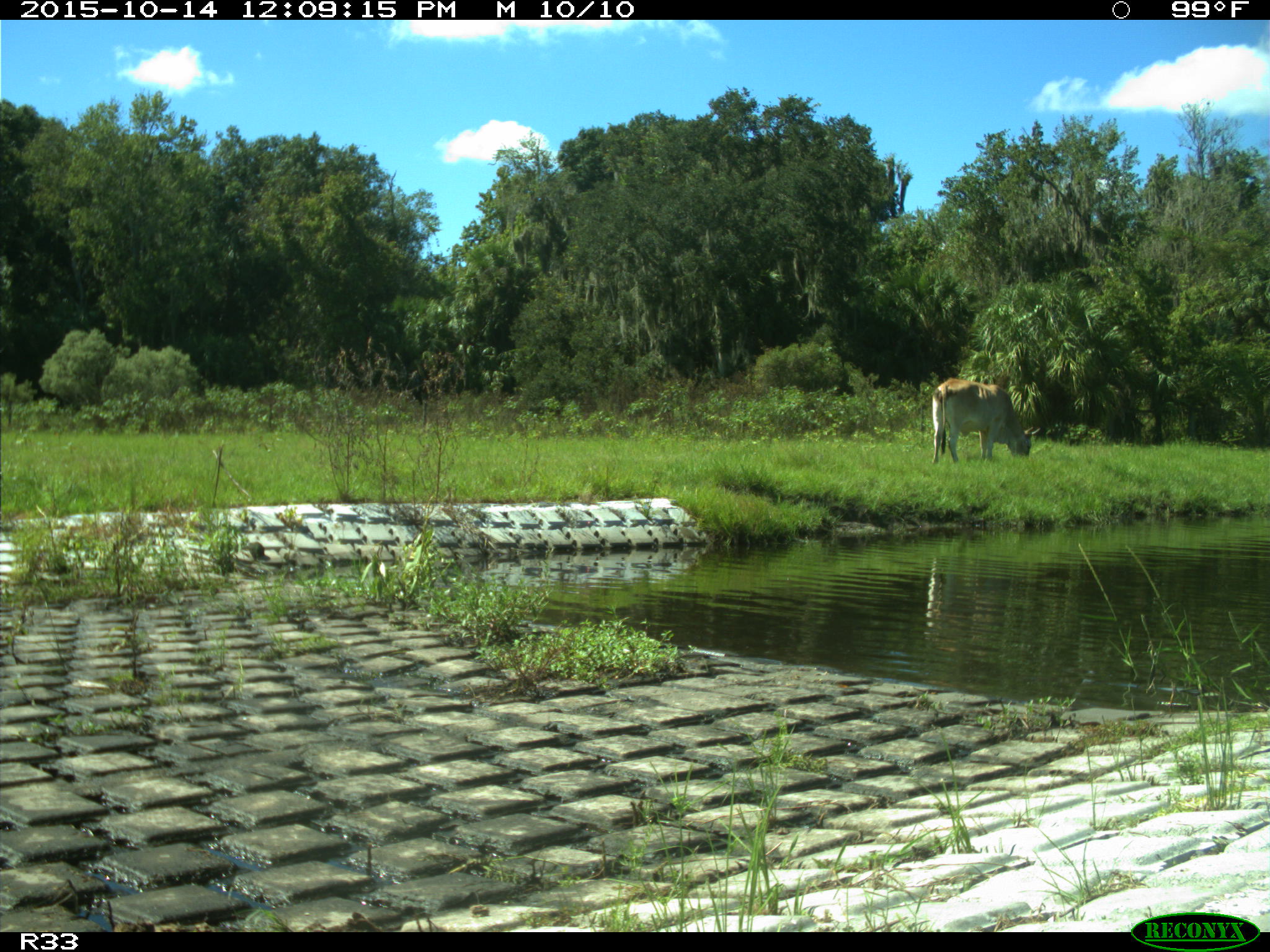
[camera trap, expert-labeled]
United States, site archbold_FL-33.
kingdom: Animalia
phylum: Chordata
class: Mammalia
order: Artiodactyla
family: Bovidae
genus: Bos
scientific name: Bos taurus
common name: domestic cow